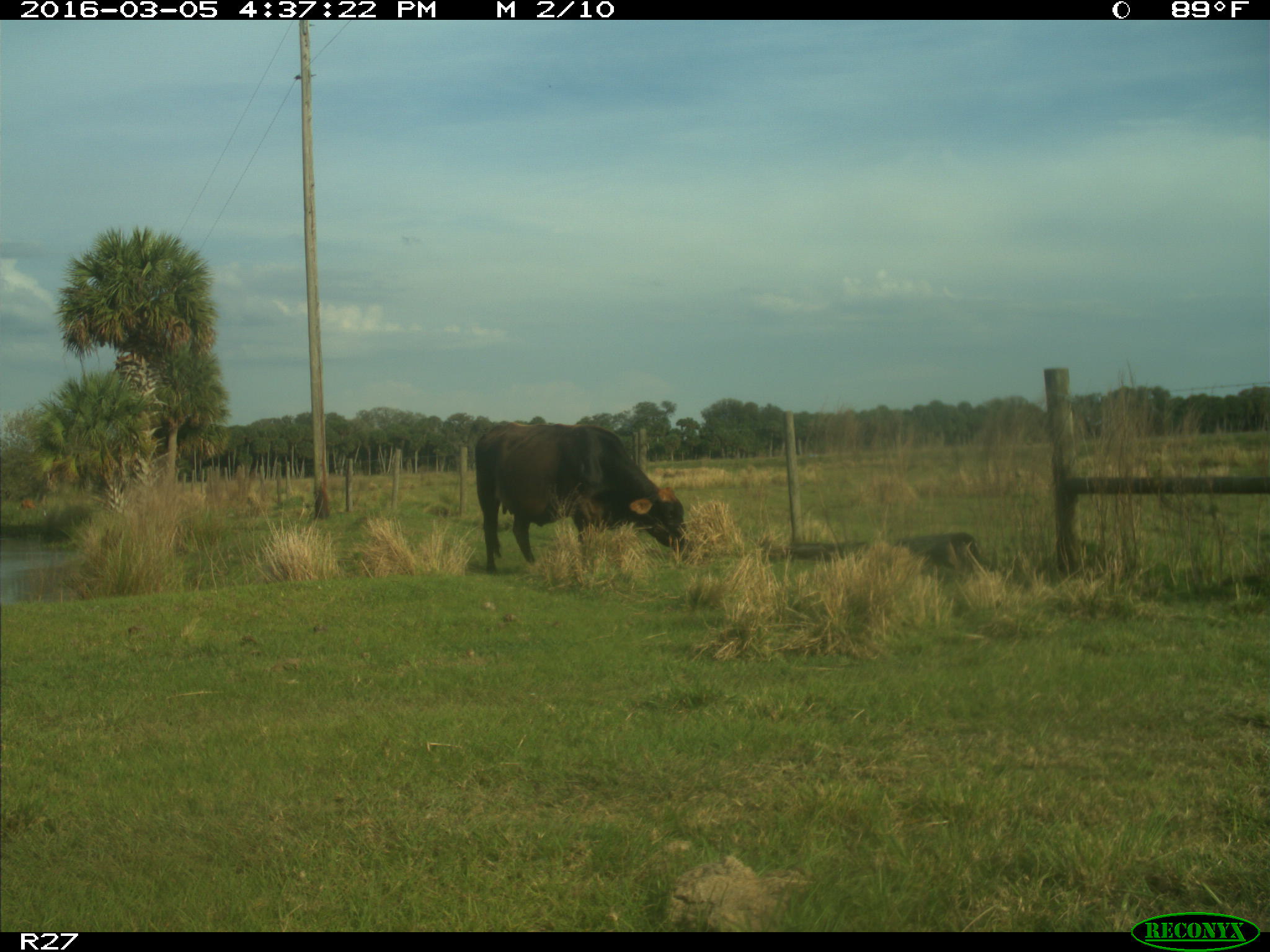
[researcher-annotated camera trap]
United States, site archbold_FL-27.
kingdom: Animalia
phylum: Chordata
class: Mammalia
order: Artiodactyla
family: Bovidae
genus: Bos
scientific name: Bos taurus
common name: domestic cow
Bos taurus (domestic cow).